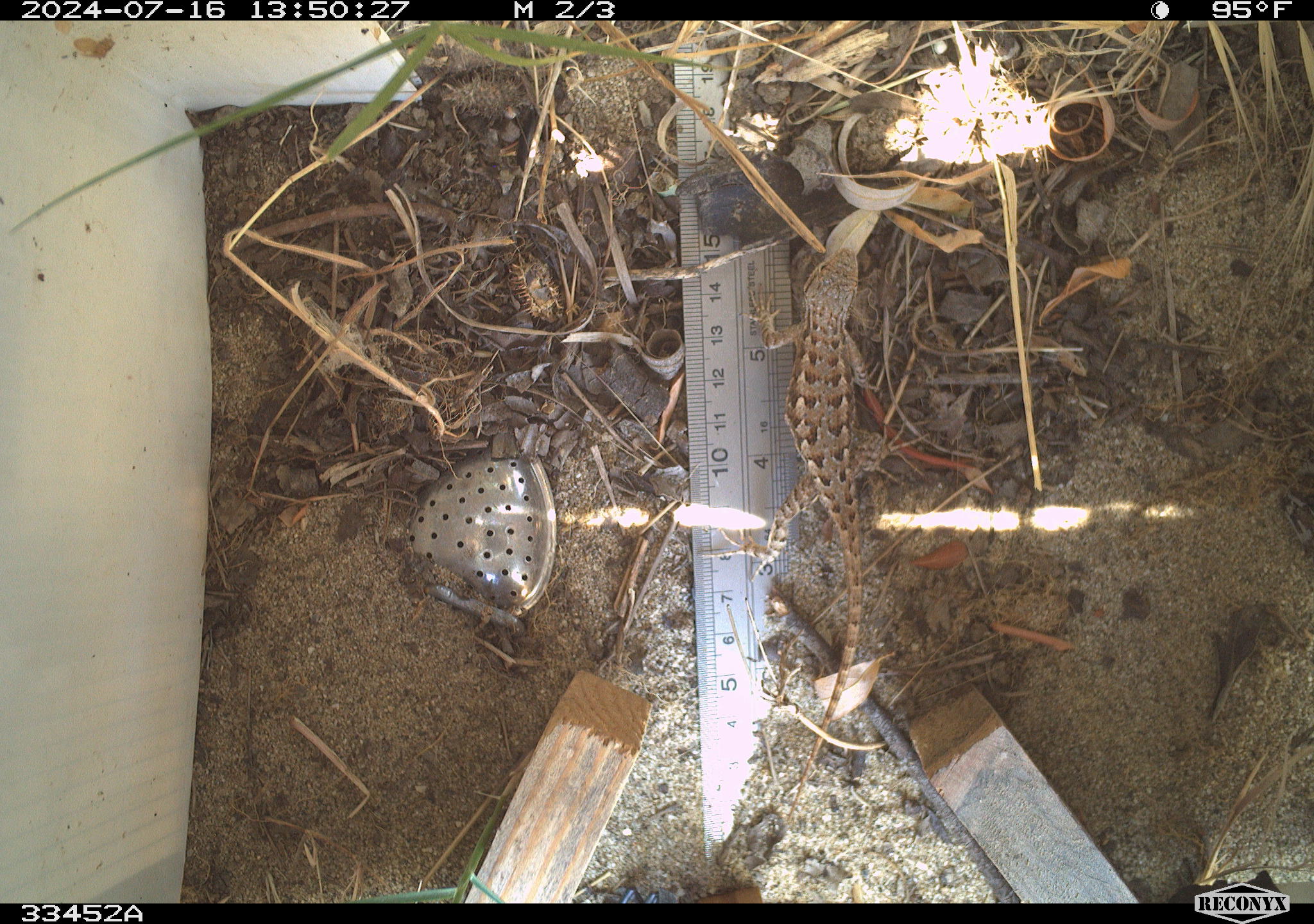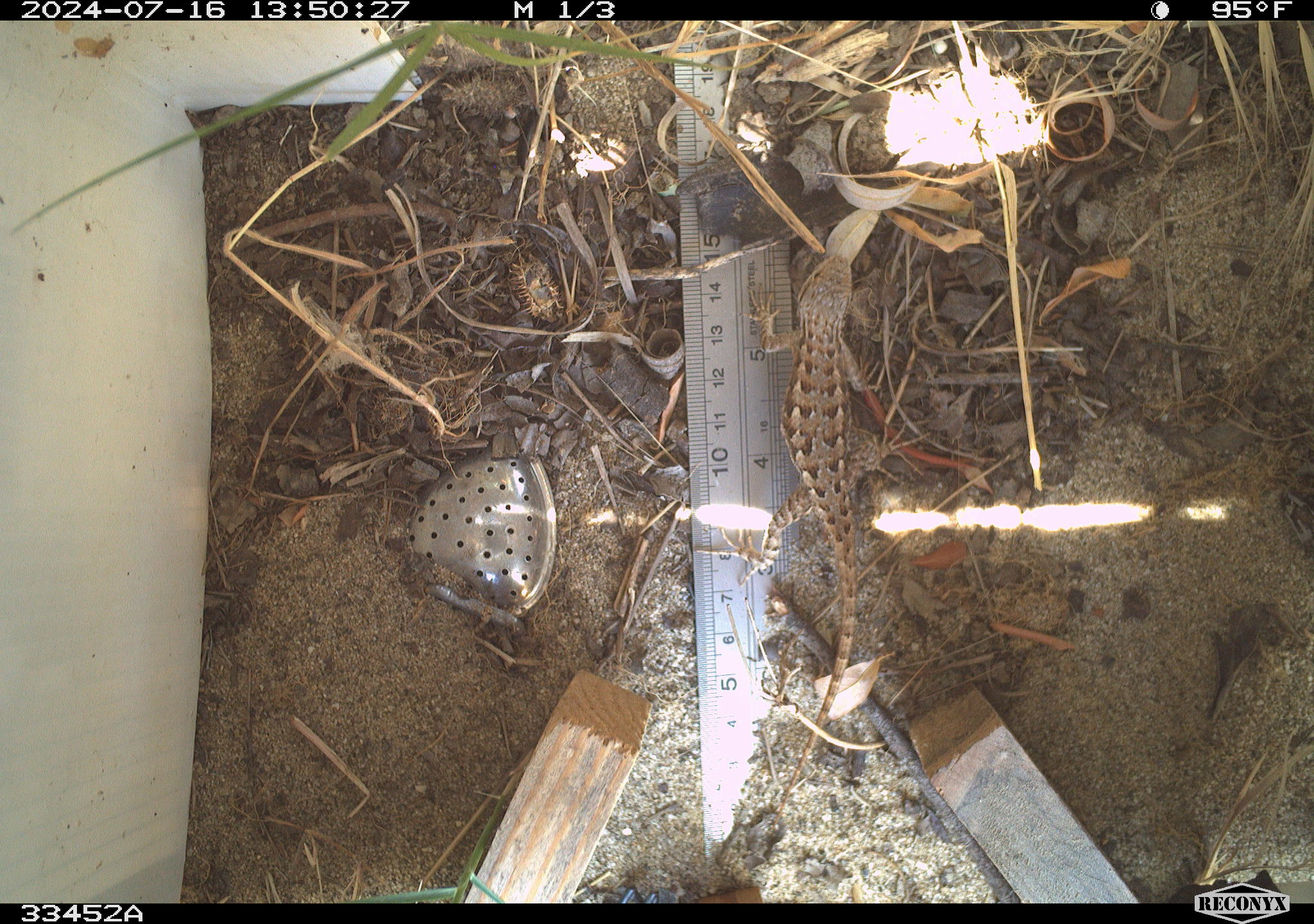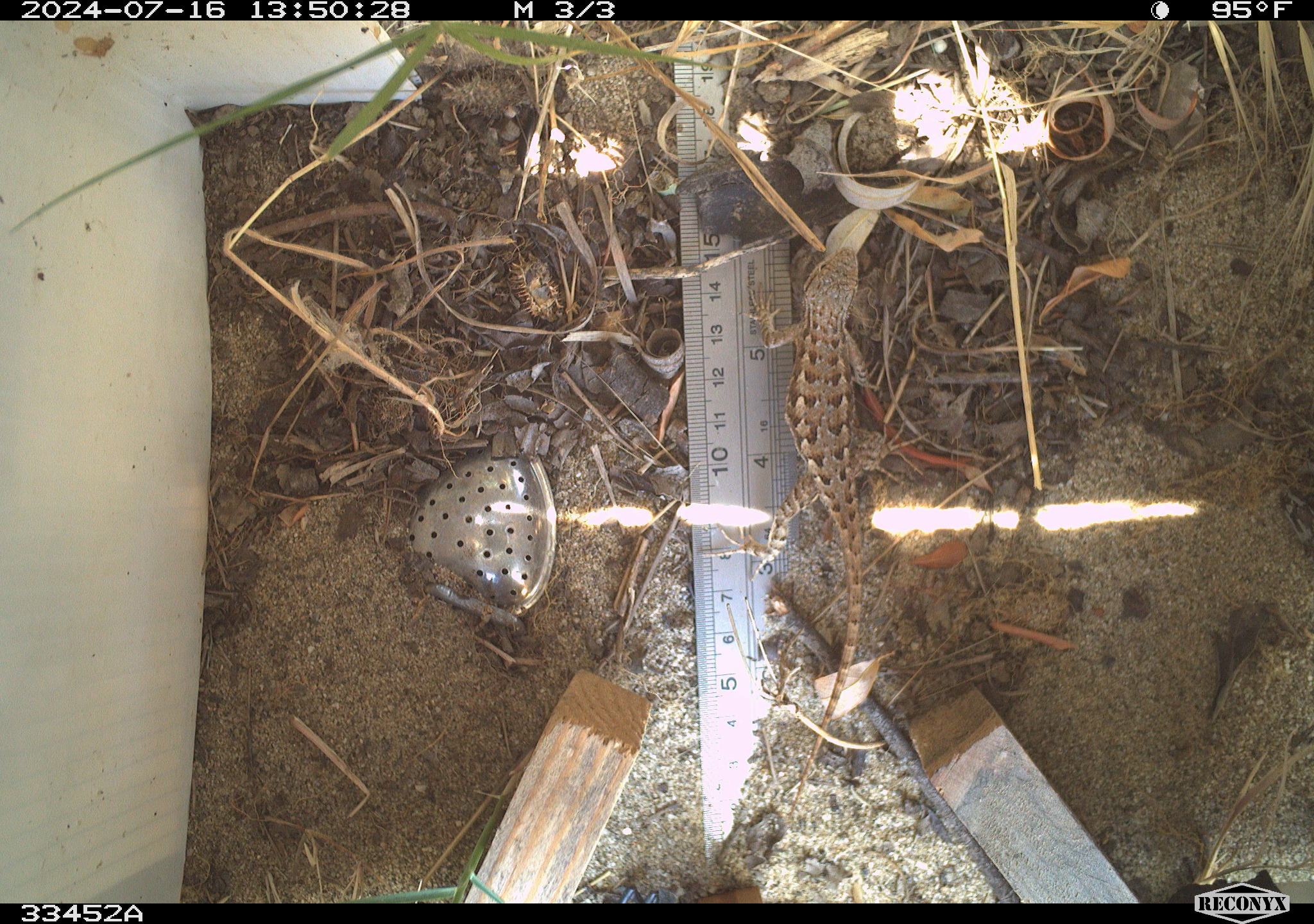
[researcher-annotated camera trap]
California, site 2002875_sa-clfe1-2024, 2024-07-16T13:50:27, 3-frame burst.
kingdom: Animalia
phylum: Chordata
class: Reptilia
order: Squamata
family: Phrynosomatidae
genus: Sceloporus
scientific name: Sceloporus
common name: spiny lizards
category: sceloporus species